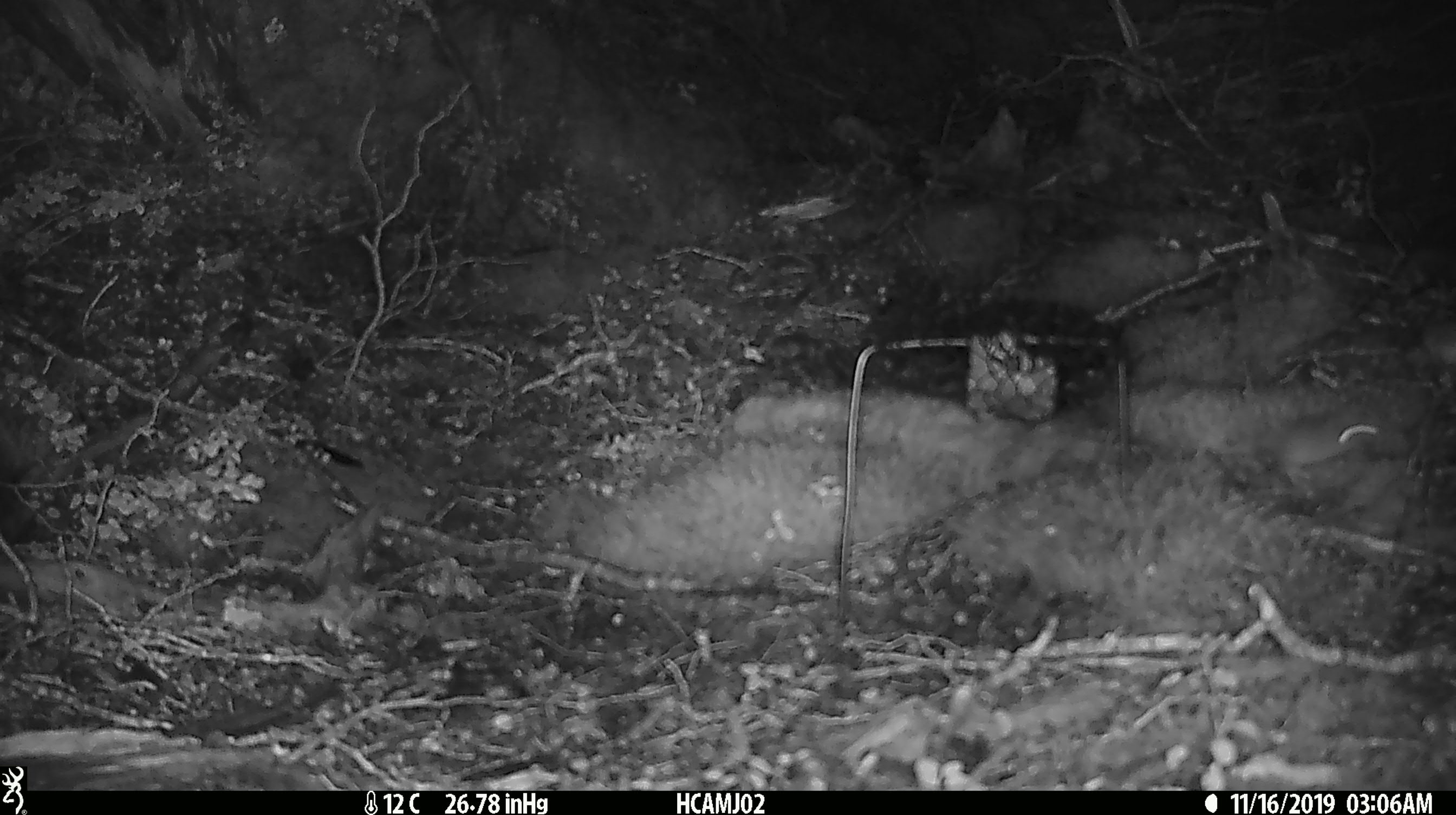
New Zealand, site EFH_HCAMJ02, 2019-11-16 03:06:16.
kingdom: Animalia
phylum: Chordata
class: Mammalia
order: Rodentia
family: Muridae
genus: Mus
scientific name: Mus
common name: mouse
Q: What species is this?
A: Mouse (Mus).